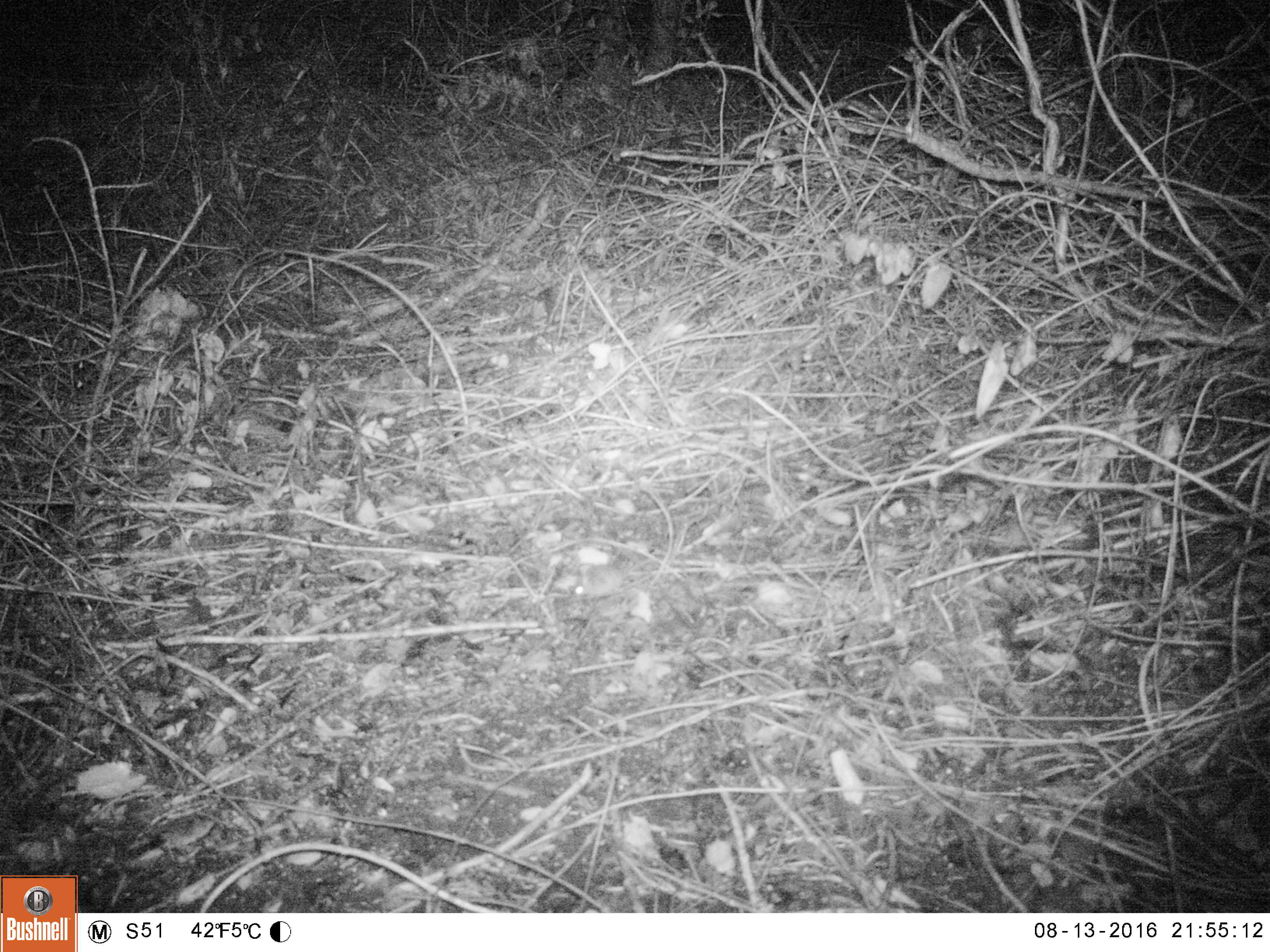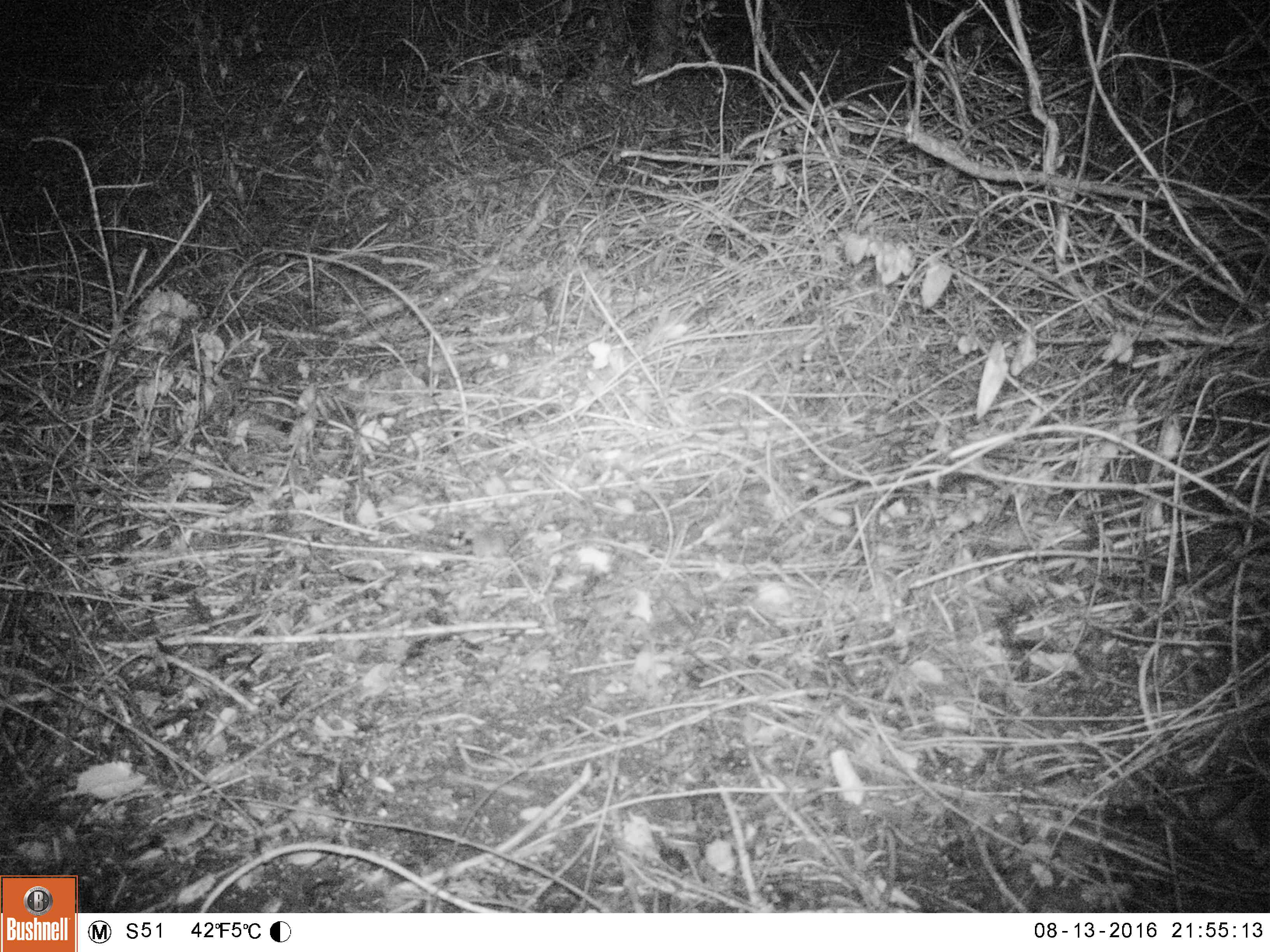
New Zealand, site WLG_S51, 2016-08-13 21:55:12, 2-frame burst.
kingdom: Animalia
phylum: Chordata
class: Mammalia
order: Rodentia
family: Muridae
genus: Mus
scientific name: Mus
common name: mouse